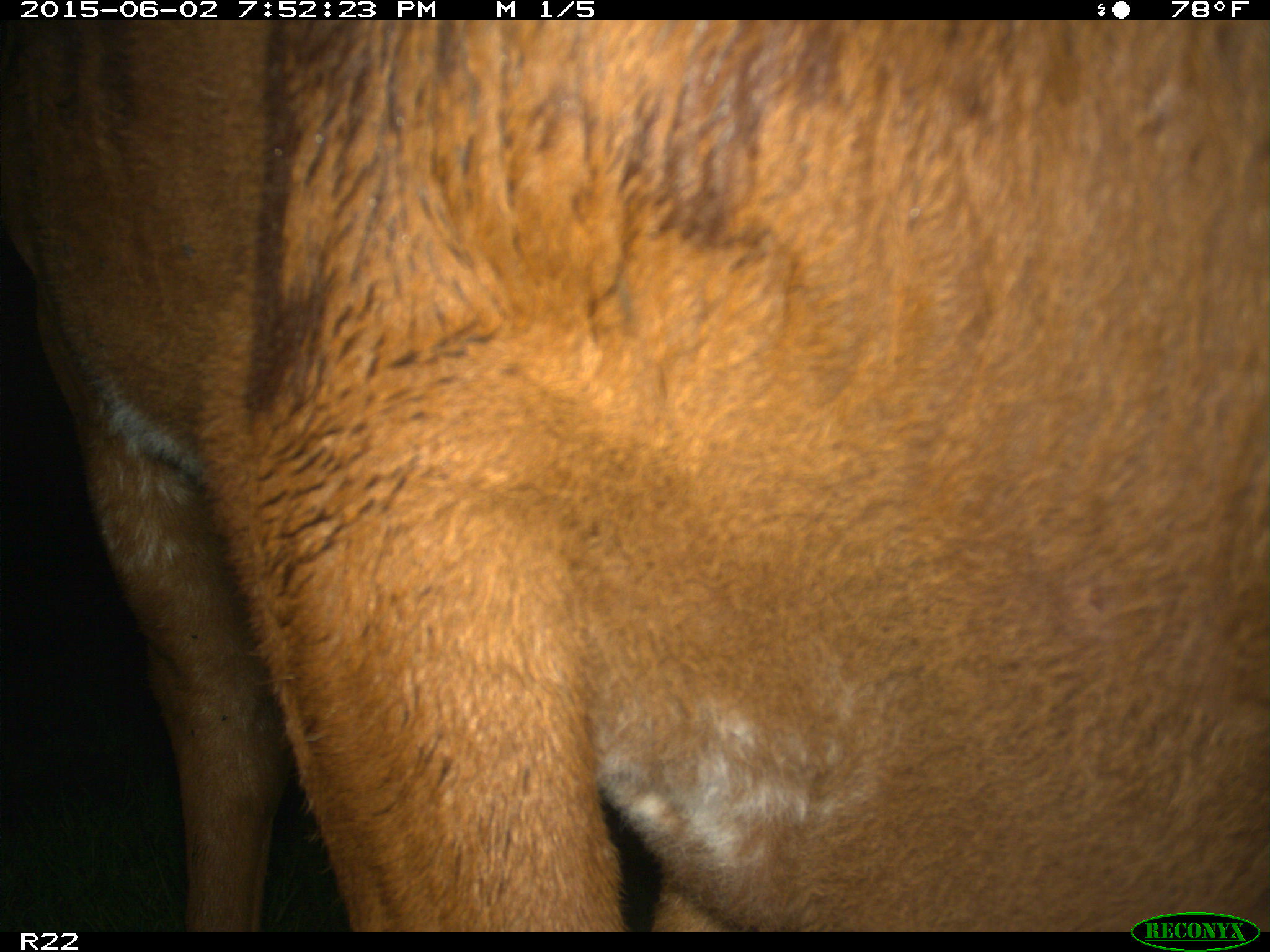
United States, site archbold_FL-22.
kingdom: Animalia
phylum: Chordata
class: Mammalia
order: Artiodactyla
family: Bovidae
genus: Bos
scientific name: Bos taurus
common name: domestic cow